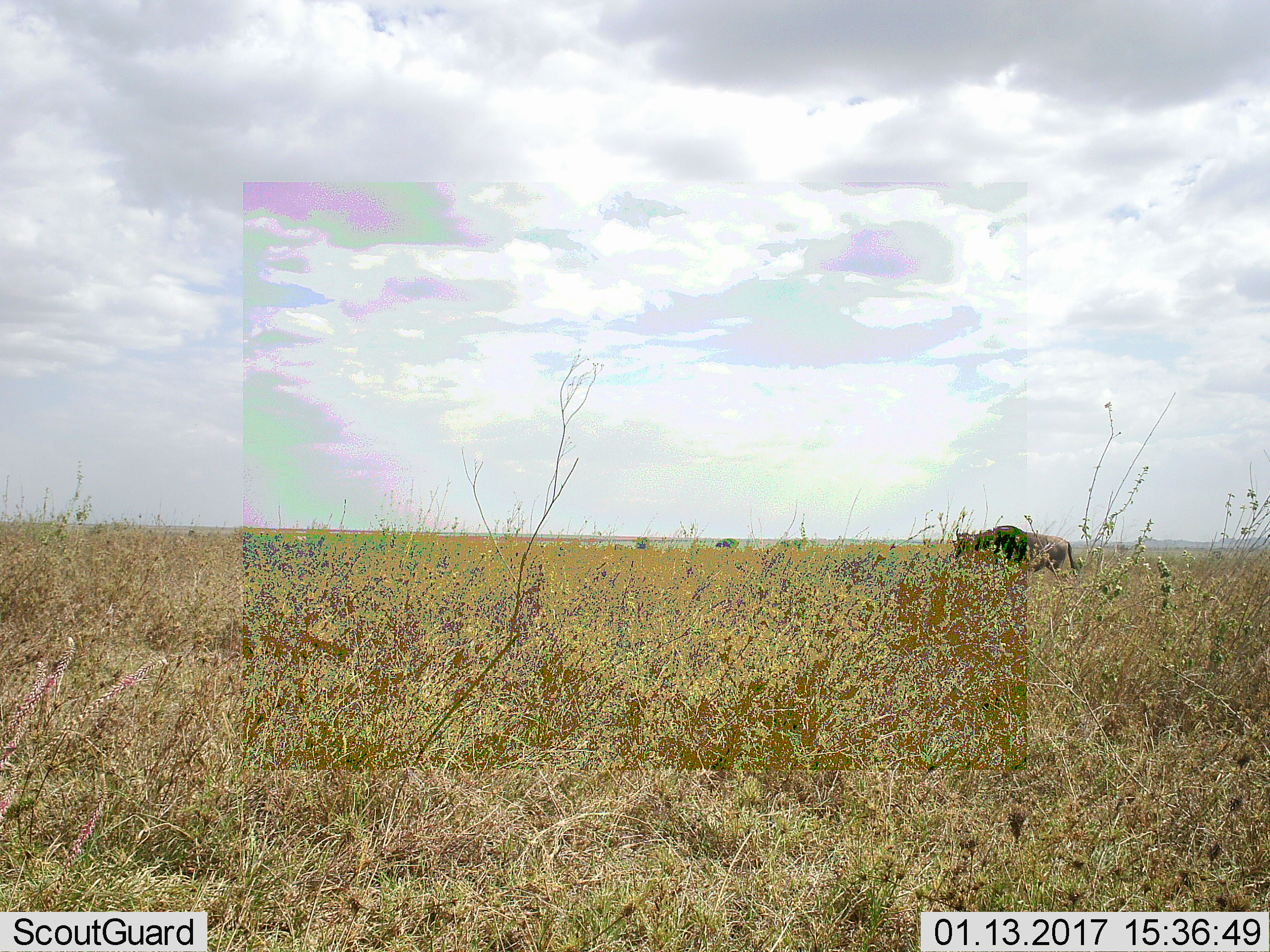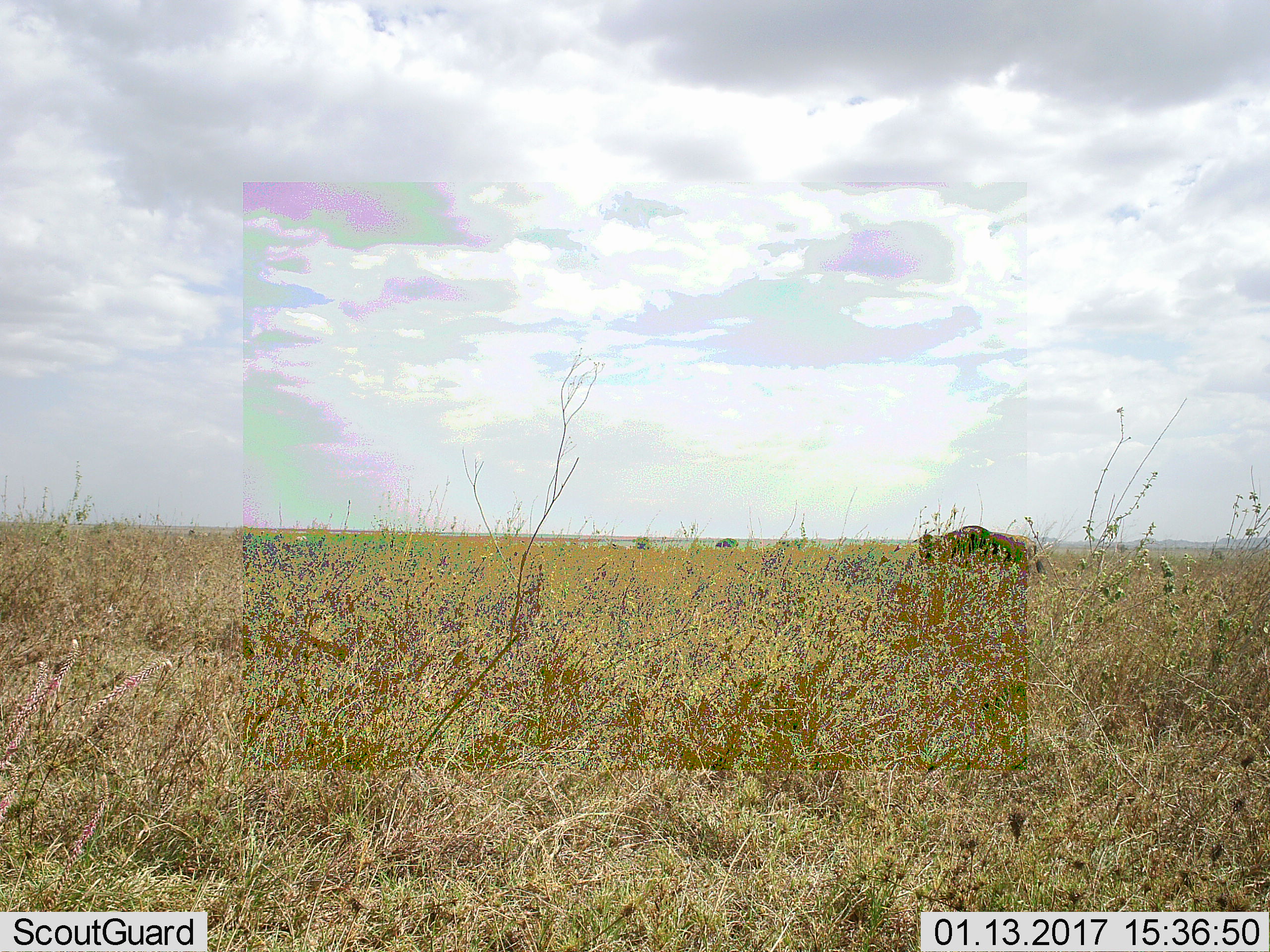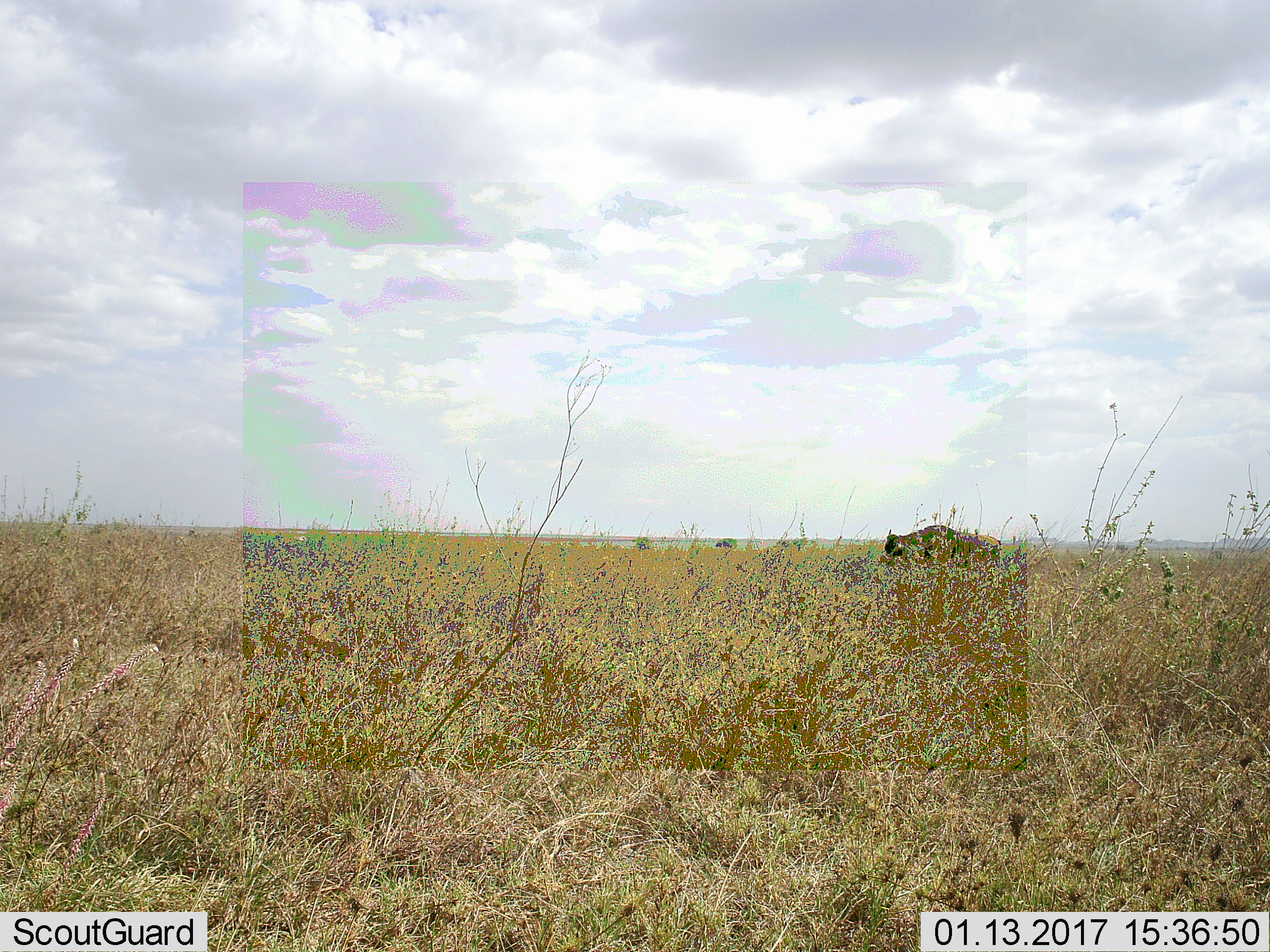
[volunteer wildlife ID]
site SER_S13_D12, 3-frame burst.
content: unidentified animal